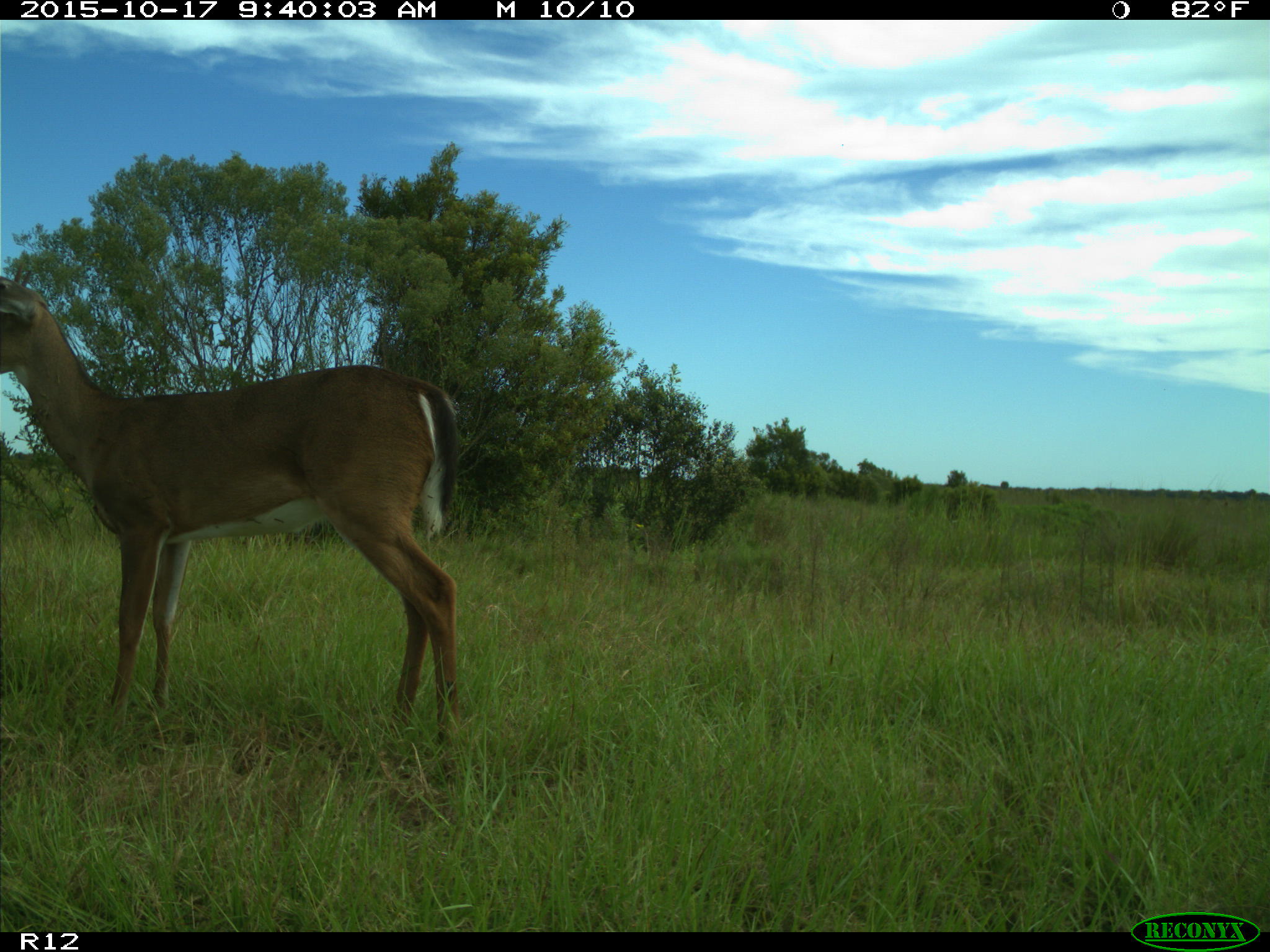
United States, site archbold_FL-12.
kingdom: Animalia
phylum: Chordata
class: Mammalia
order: Artiodactyla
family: Cervidae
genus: Odocoileus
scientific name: Odocoileus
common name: deer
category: unidentified deer